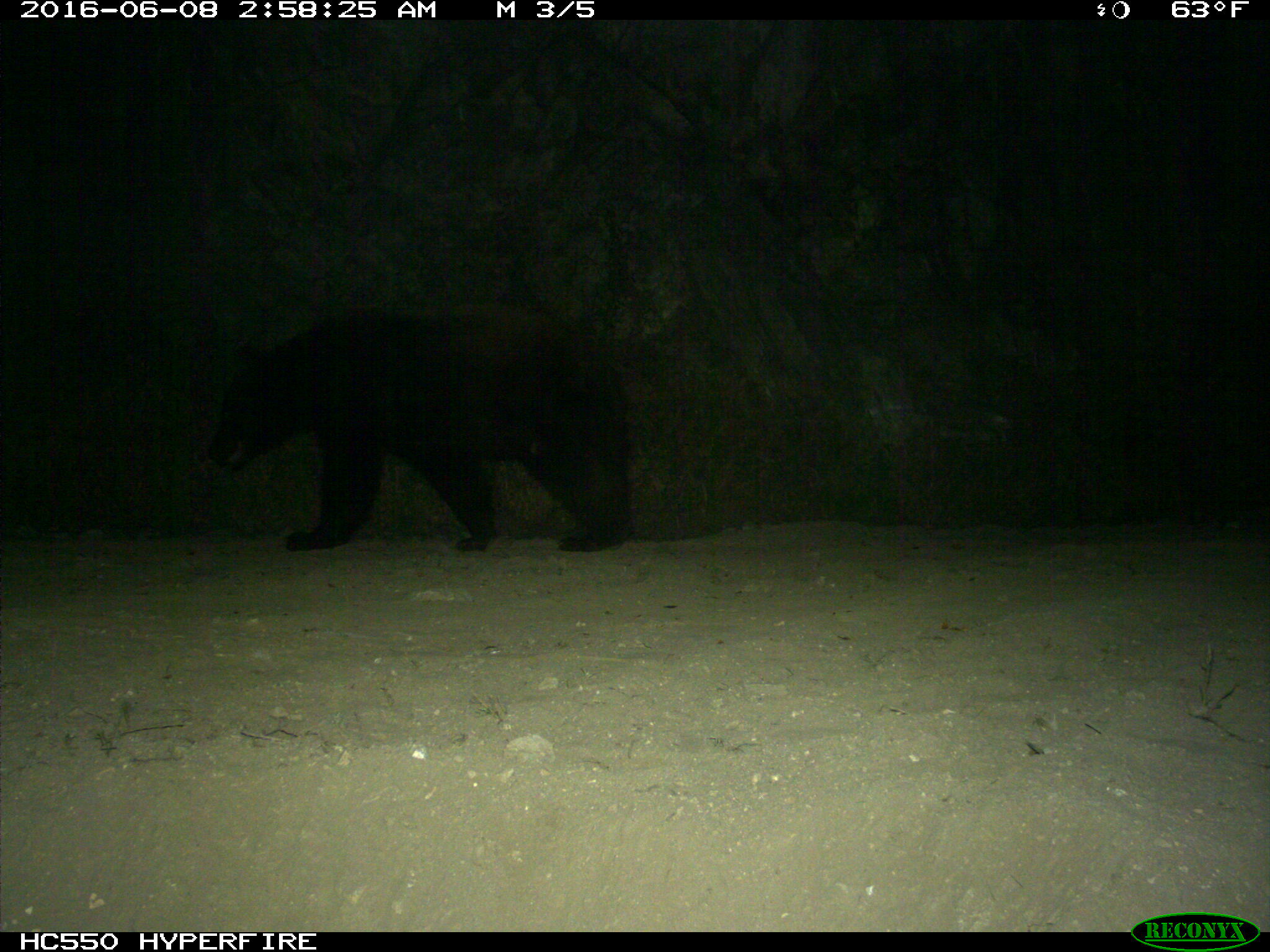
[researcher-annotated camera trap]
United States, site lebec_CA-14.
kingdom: Animalia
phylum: Chordata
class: Mammalia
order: Carnivora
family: Ursidae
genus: Ursus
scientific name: Ursus americanus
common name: american black bear